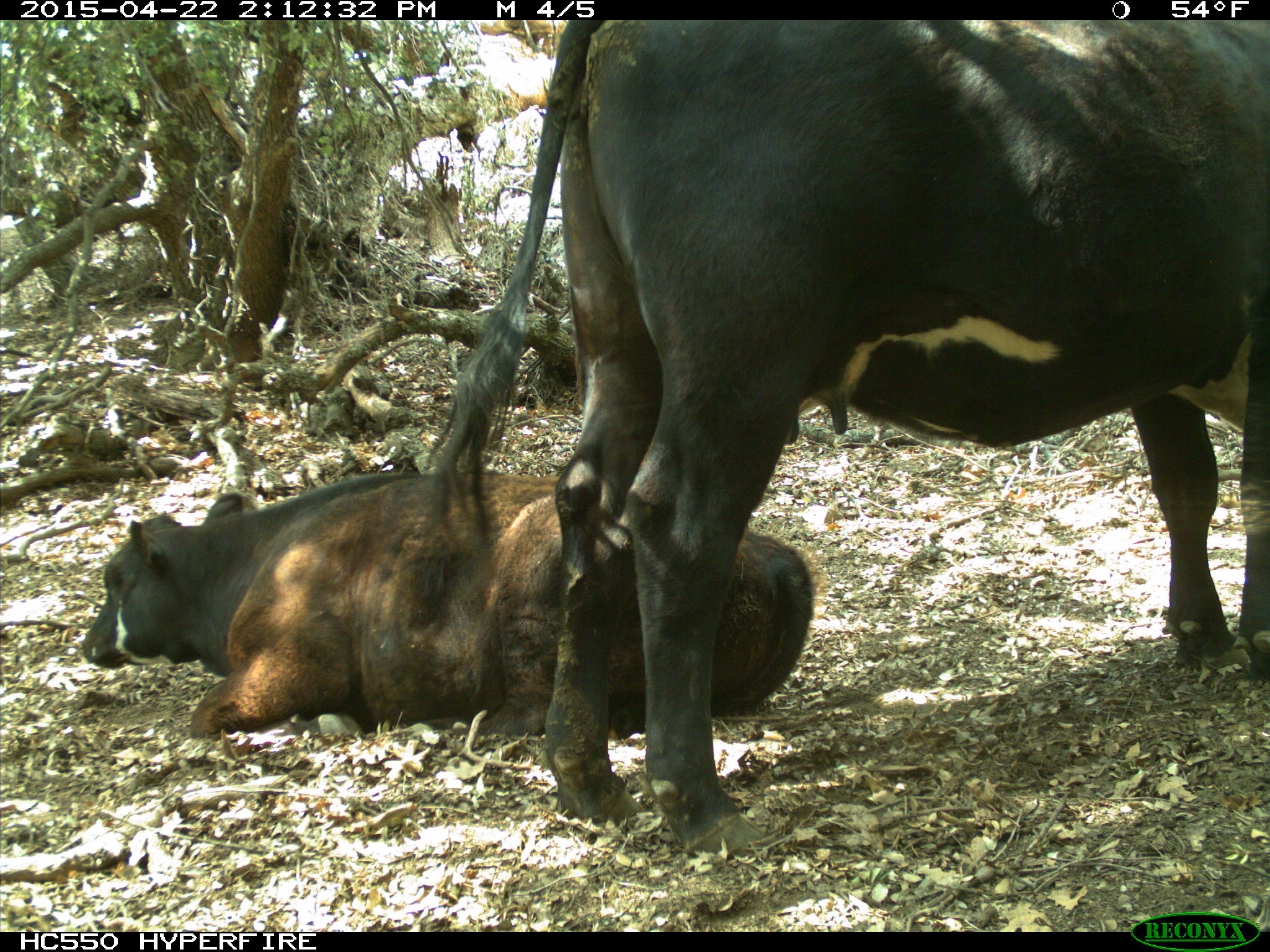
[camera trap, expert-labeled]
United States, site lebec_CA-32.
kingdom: Animalia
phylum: Chordata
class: Mammalia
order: Artiodactyla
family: Bovidae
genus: Bos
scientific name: Bos taurus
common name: domestic cow